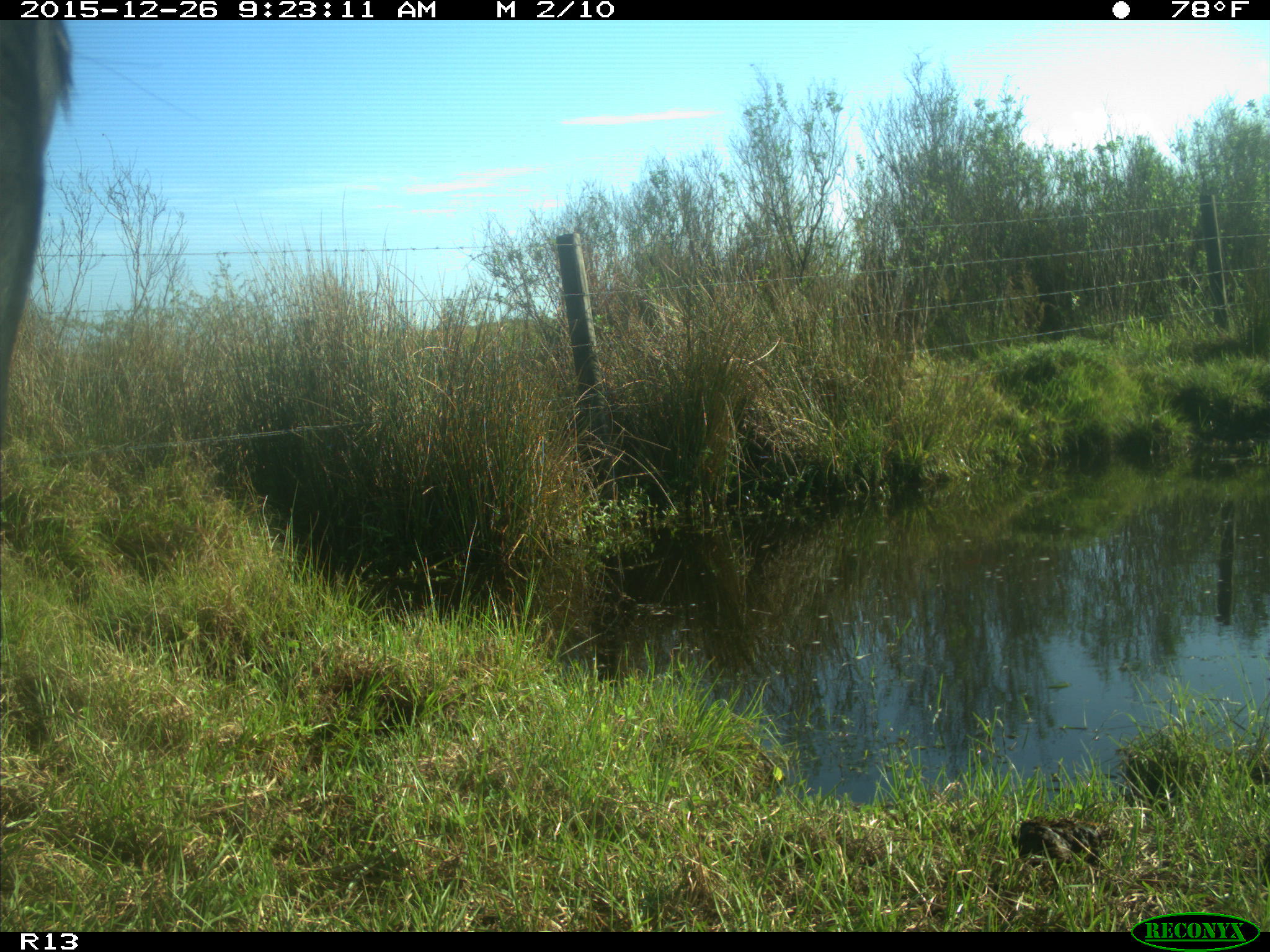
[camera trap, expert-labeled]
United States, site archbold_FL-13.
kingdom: Animalia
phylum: Chordata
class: Mammalia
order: Artiodactyla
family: Bovidae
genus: Bos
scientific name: Bos taurus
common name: domestic cow